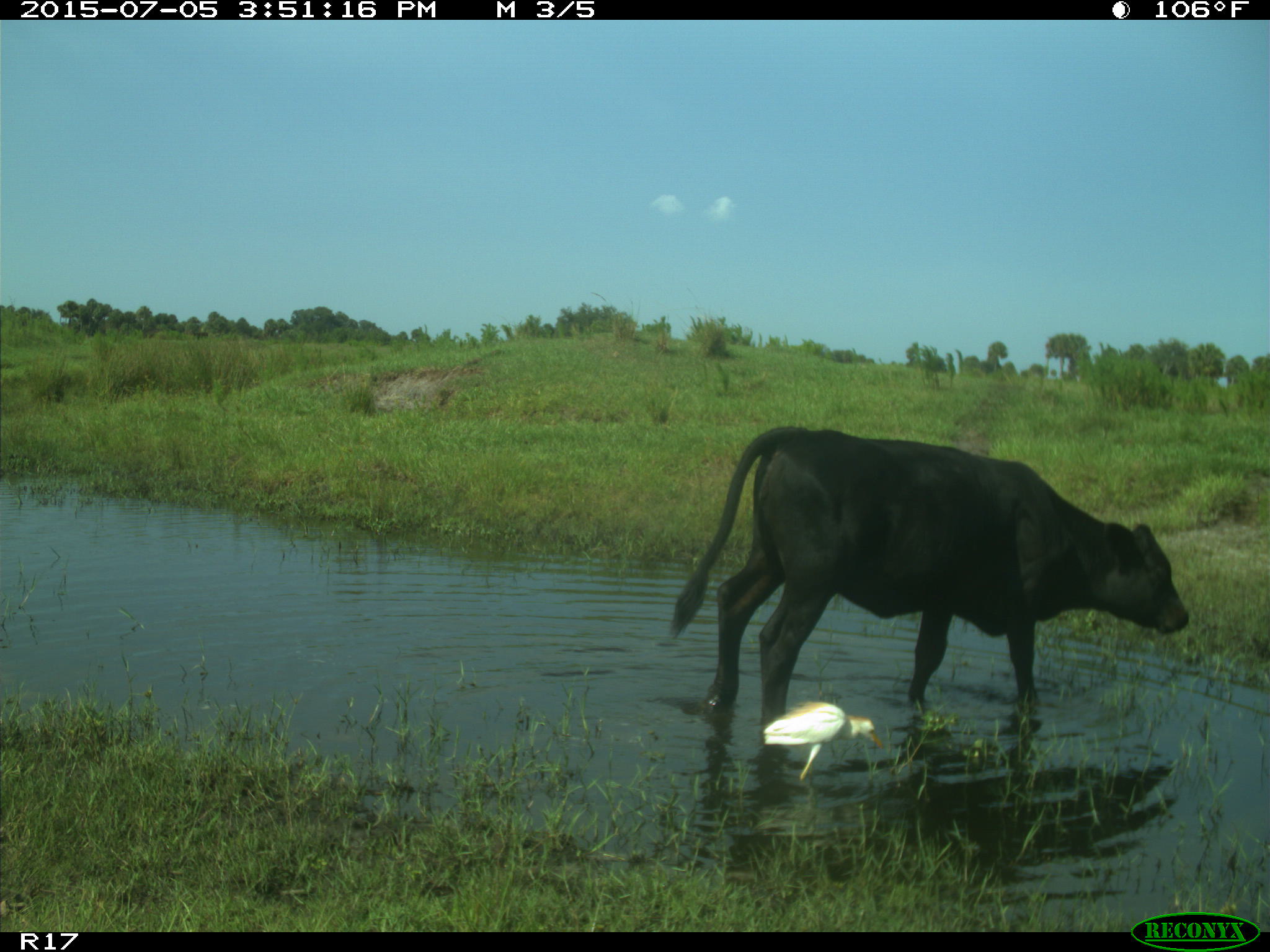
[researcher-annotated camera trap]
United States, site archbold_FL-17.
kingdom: Animalia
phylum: Chordata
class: Mammalia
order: Artiodactyla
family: Bovidae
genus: Bos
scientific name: Bos taurus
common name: domestic cow